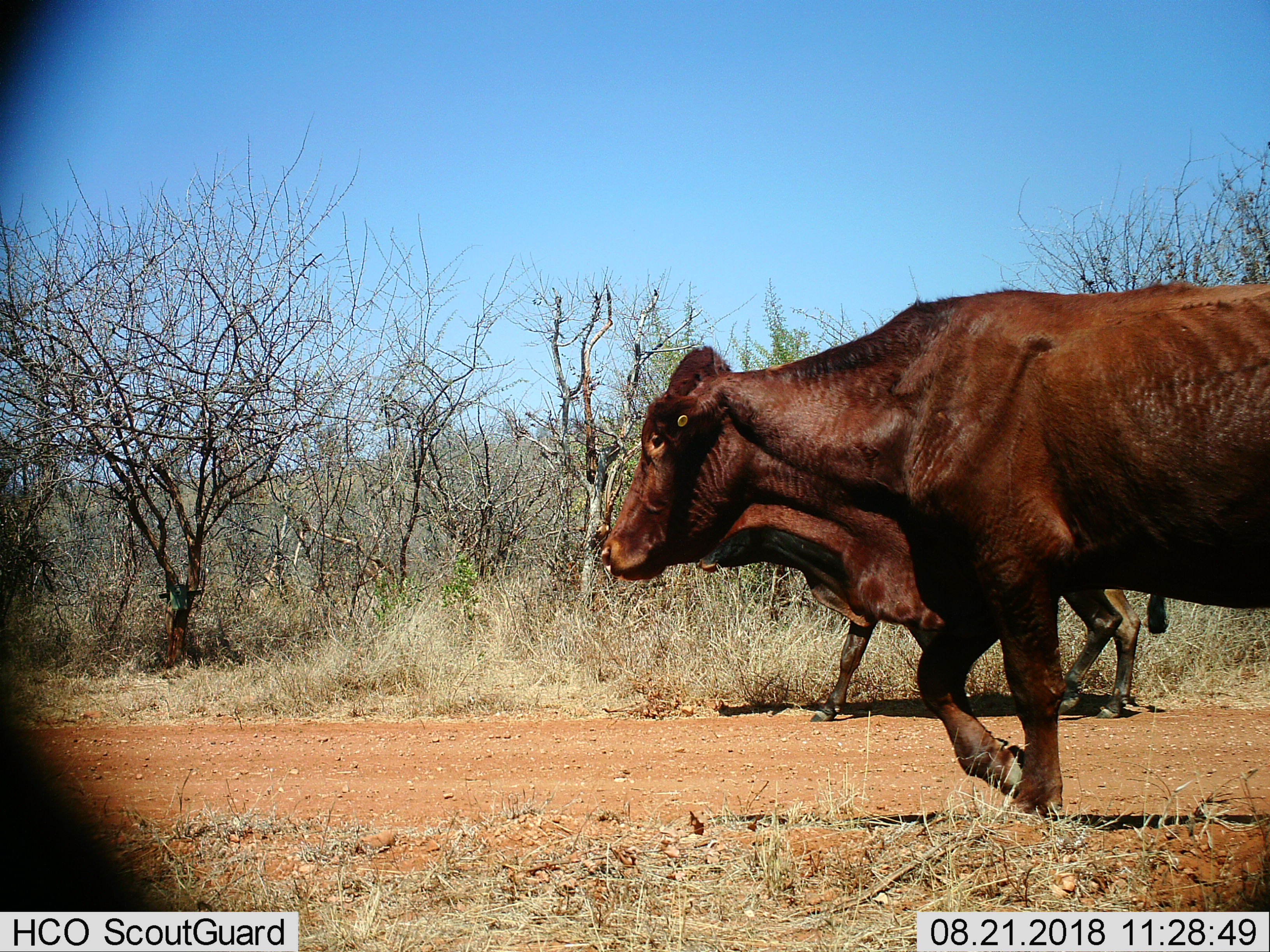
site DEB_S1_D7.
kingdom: Animalia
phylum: Chordata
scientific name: Vertebrata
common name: domestic animal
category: domesticanimal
Domesticanimal (domestic animal) (Vertebrata), count 2. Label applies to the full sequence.